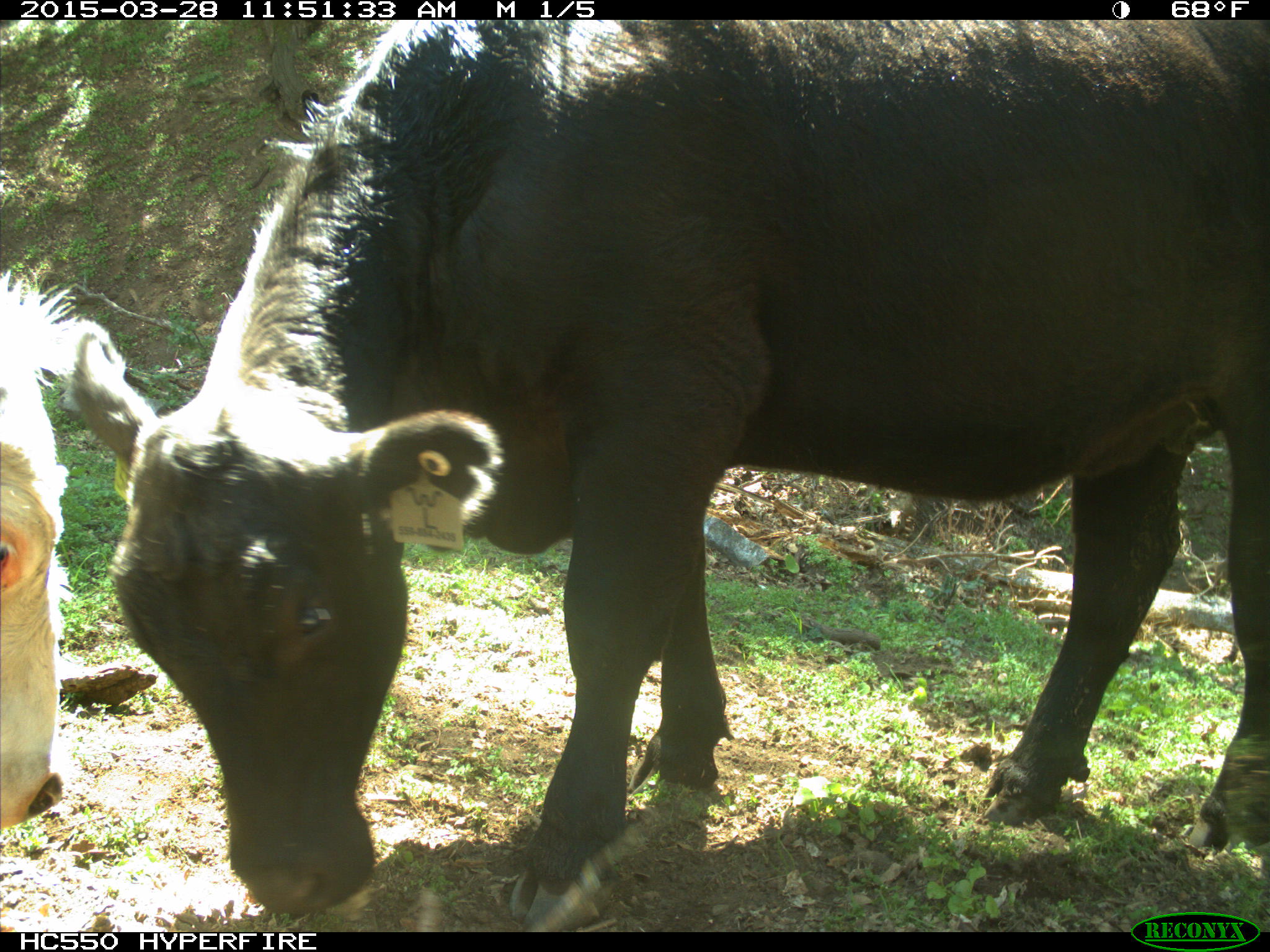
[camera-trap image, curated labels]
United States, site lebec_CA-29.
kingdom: Animalia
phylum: Chordata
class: Mammalia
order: Artiodactyla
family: Bovidae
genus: Bos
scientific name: Bos taurus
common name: domestic cow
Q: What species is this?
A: Bos taurus (domestic cow).